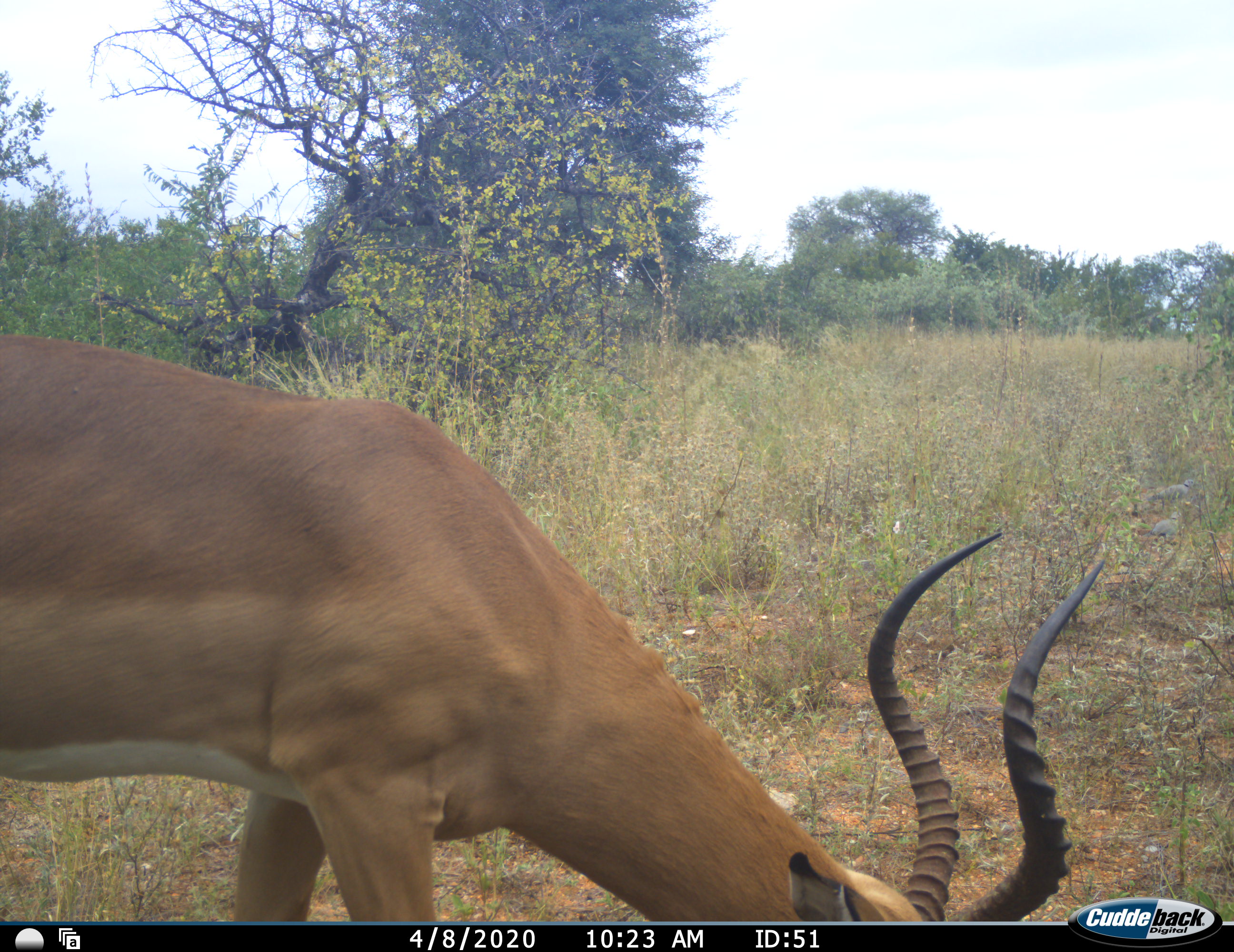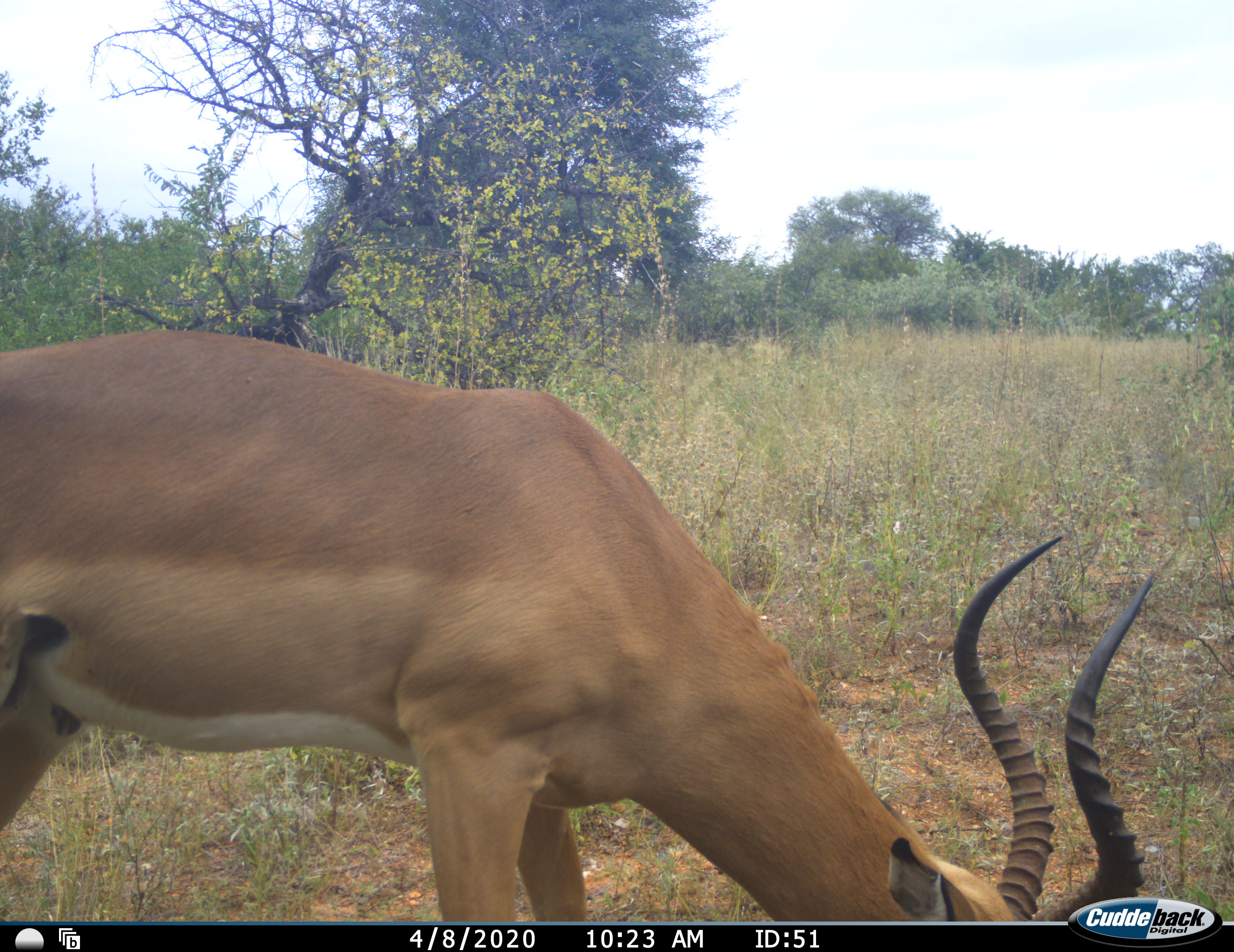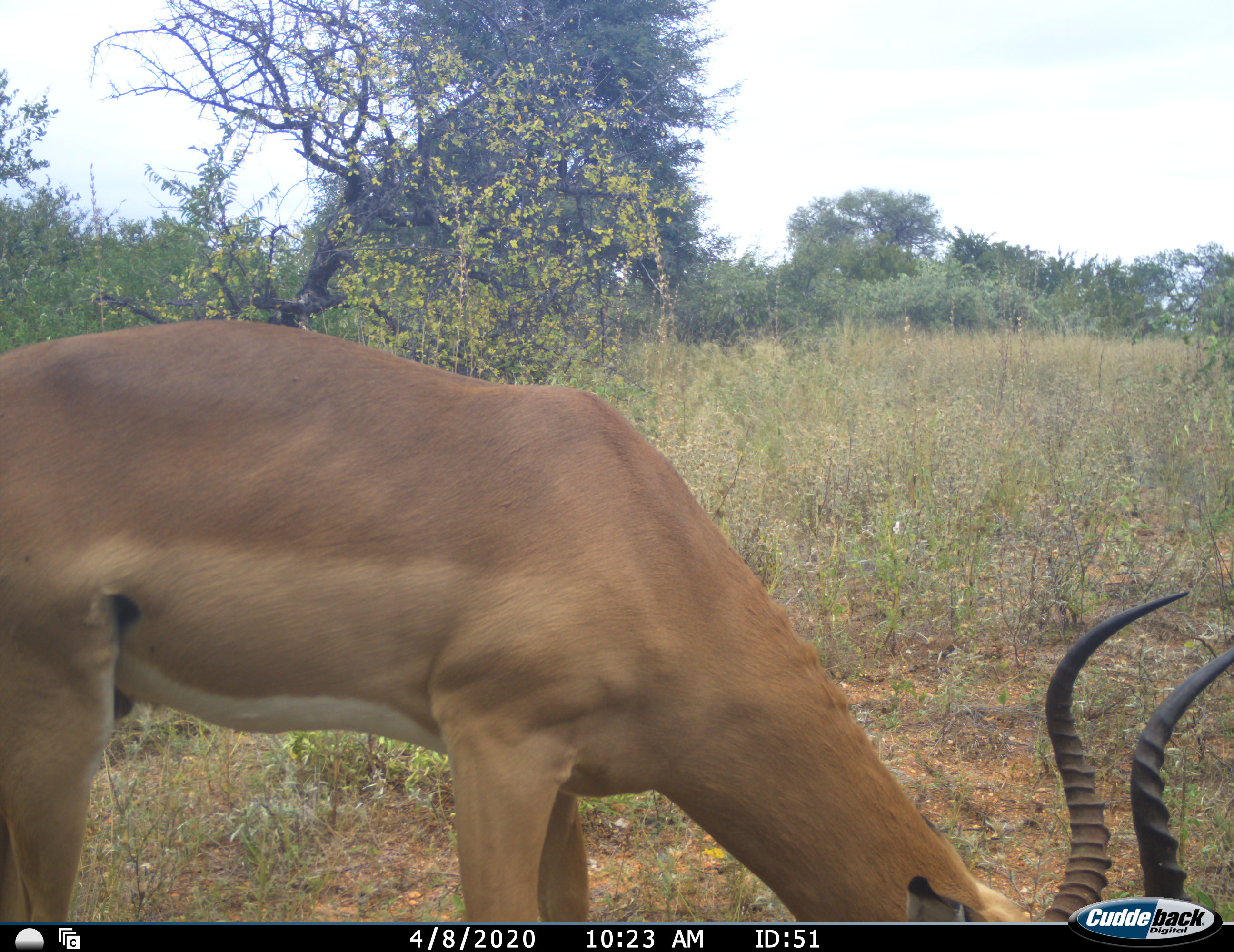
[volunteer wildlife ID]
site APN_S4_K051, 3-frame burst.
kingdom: Animalia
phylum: Chordata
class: Mammalia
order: Artiodactyla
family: Bovidae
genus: Aepyceros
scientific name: Aepyceros melampus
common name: impala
Impala (Aepyceros melampus), count 1. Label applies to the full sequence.